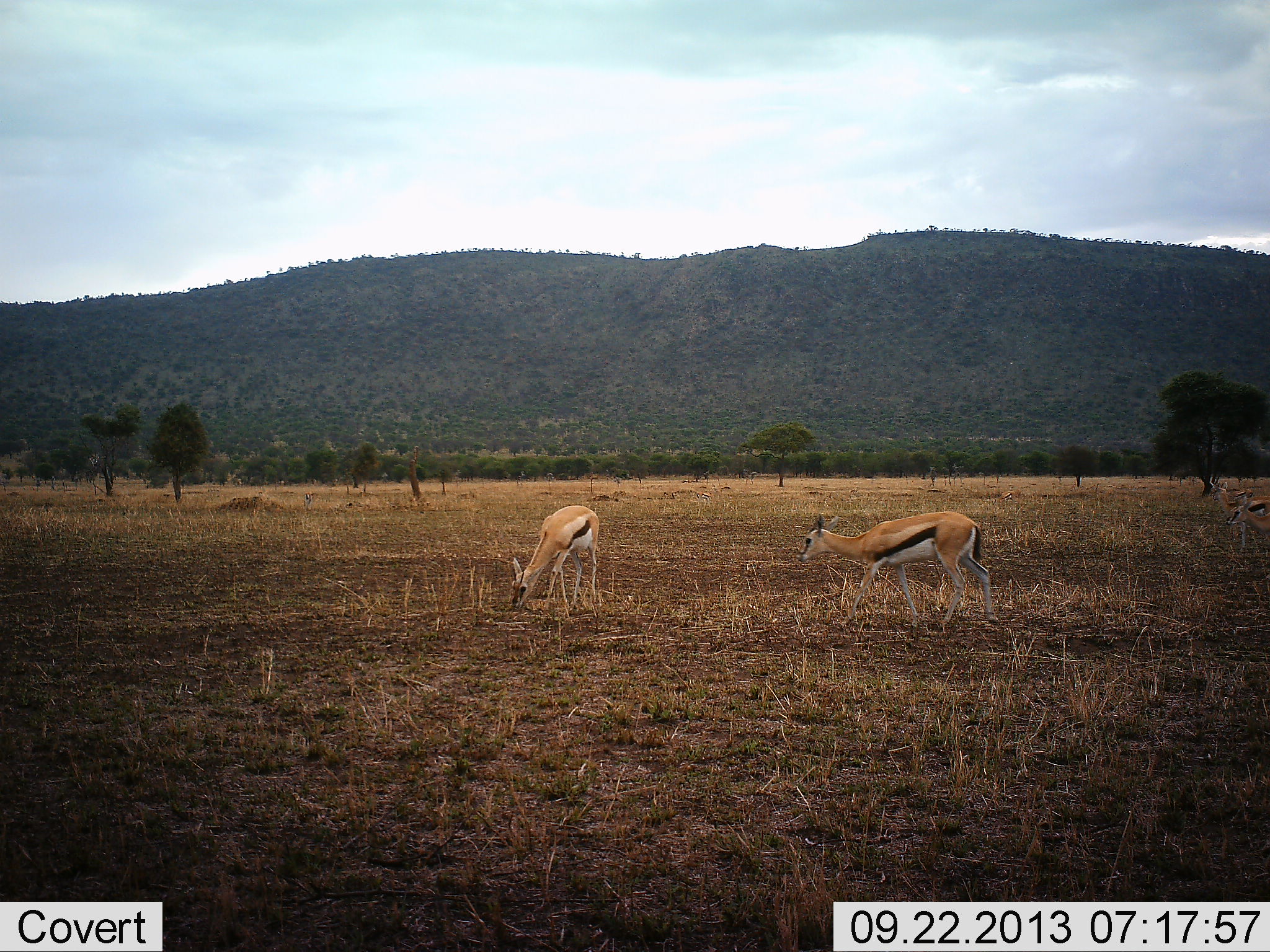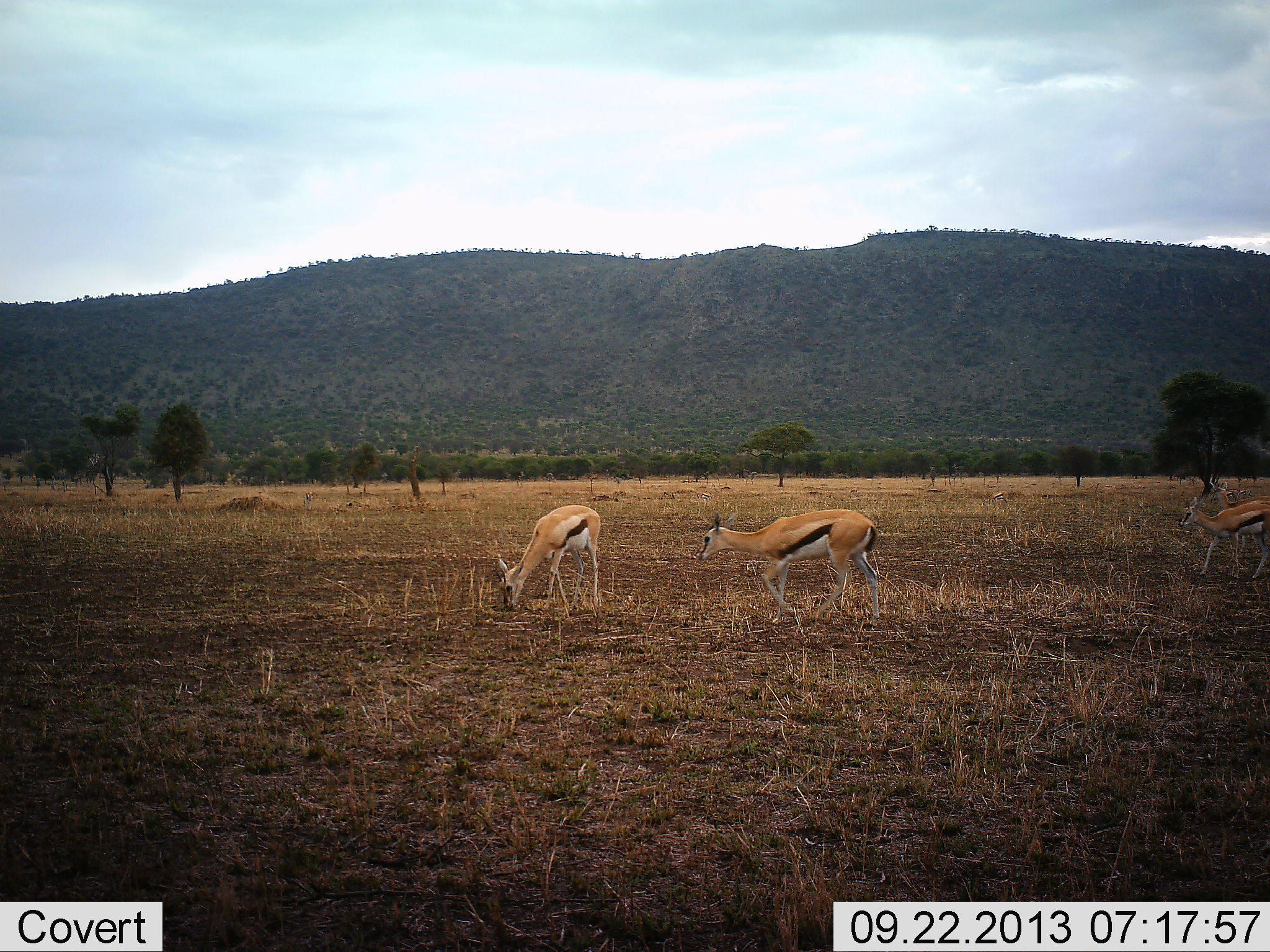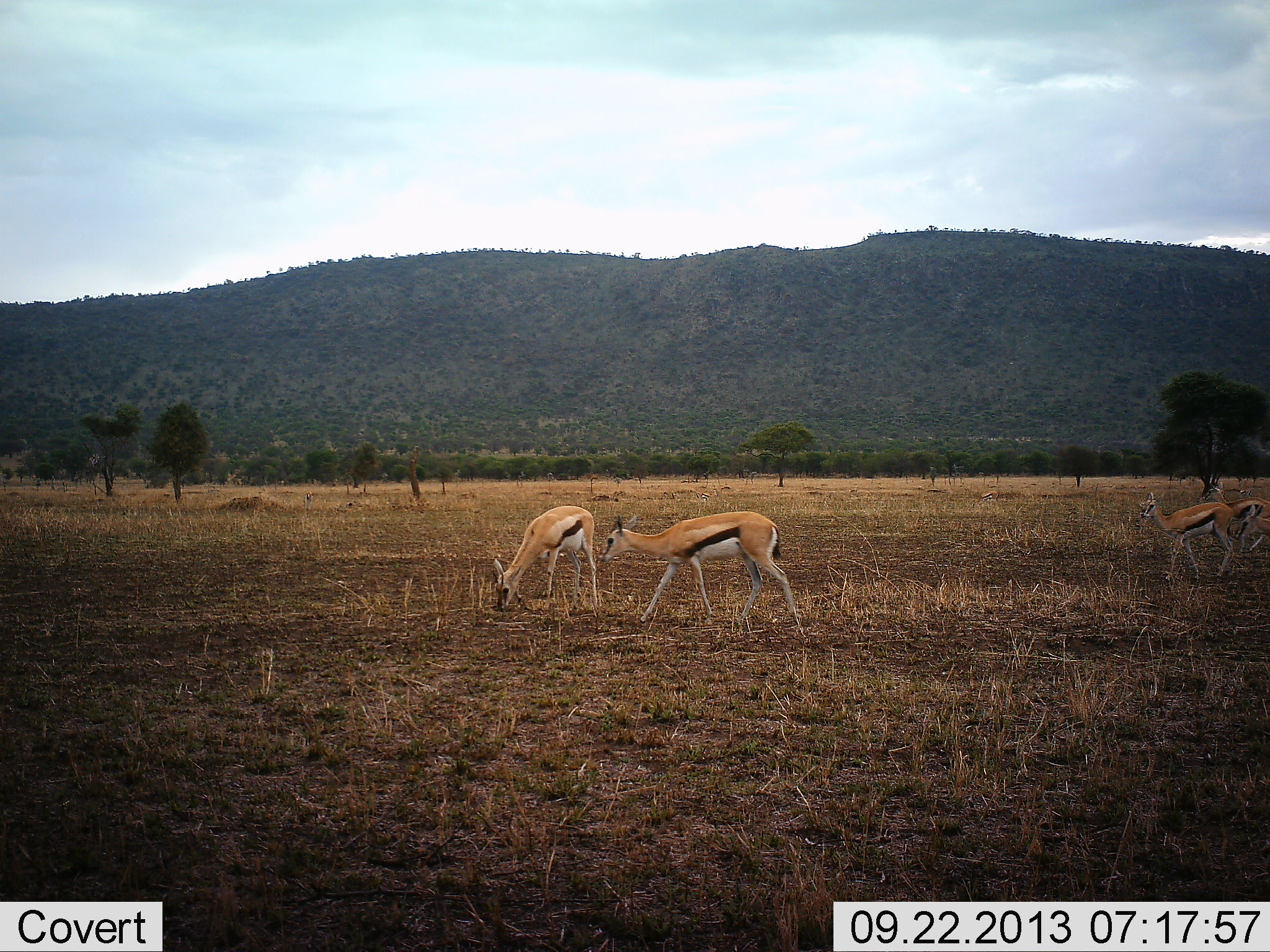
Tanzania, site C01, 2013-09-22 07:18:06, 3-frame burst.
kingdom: Animalia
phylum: Chordata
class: Mammalia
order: Artiodactyla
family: Bovidae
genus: Eudorcas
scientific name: Eudorcas thomsonii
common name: thomson's gazelle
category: gazellethomsons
Gazellethomsons (thomson's gazelle) (Eudorcas thomsonii), count 4. Behavior (volunteer vote fractions): standing 31%, resting 0%, moving 69%, interacting 0%. Young present (vote fraction): 0%. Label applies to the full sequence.